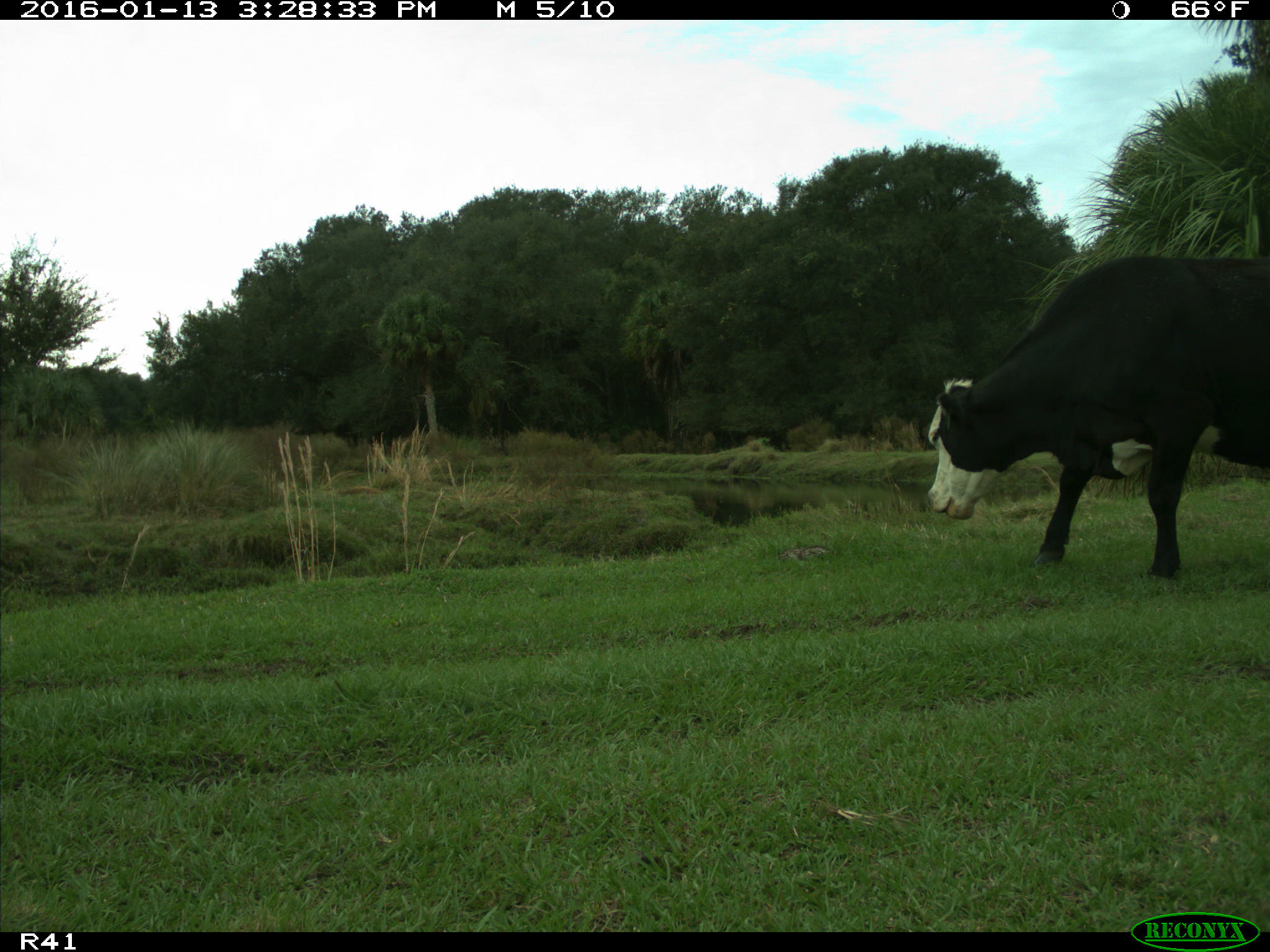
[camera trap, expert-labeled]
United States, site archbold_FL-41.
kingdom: Animalia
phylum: Chordata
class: Mammalia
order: Artiodactyla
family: Bovidae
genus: Bos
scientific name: Bos taurus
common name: domestic cow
Bos taurus (domestic cow).